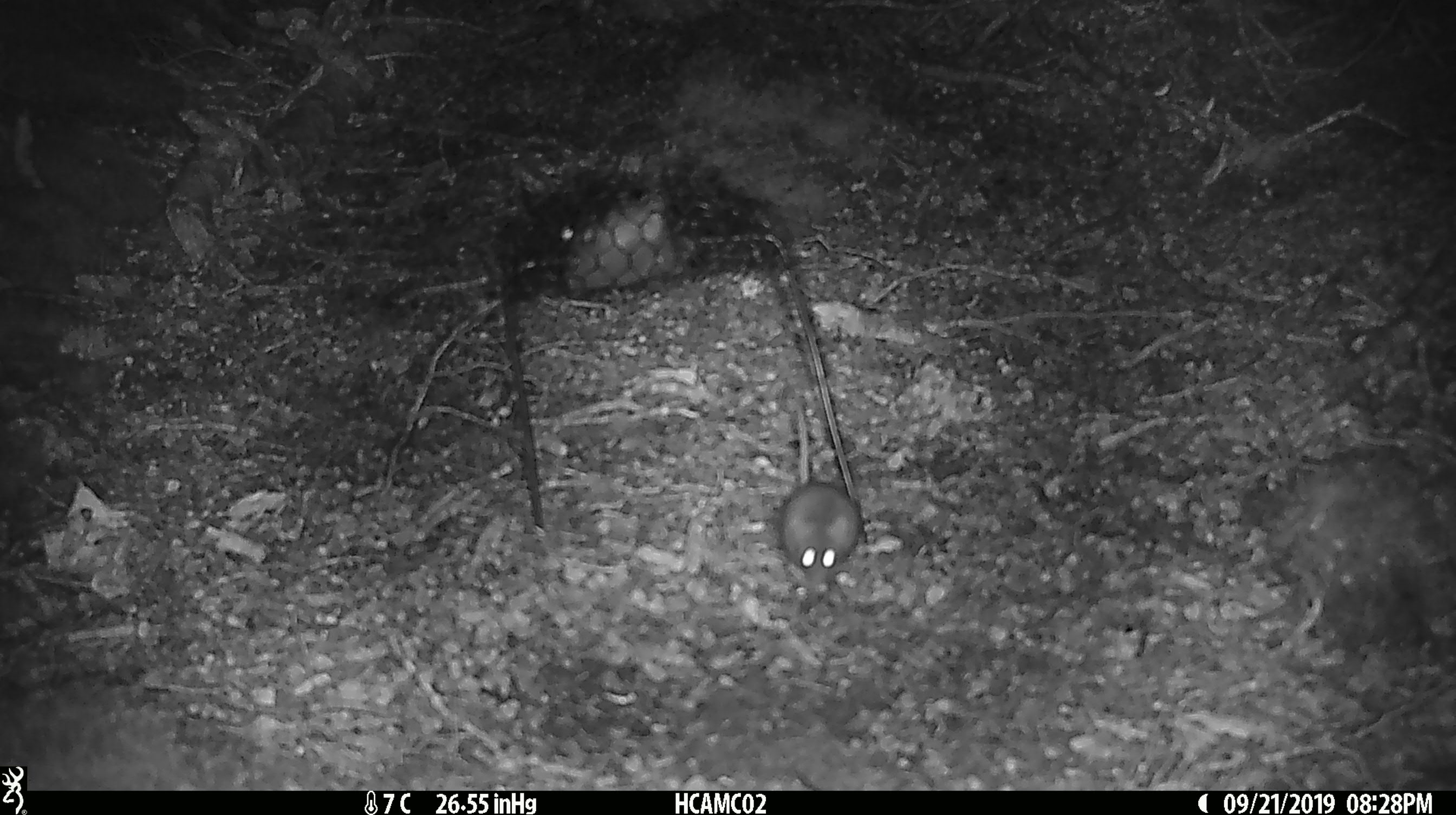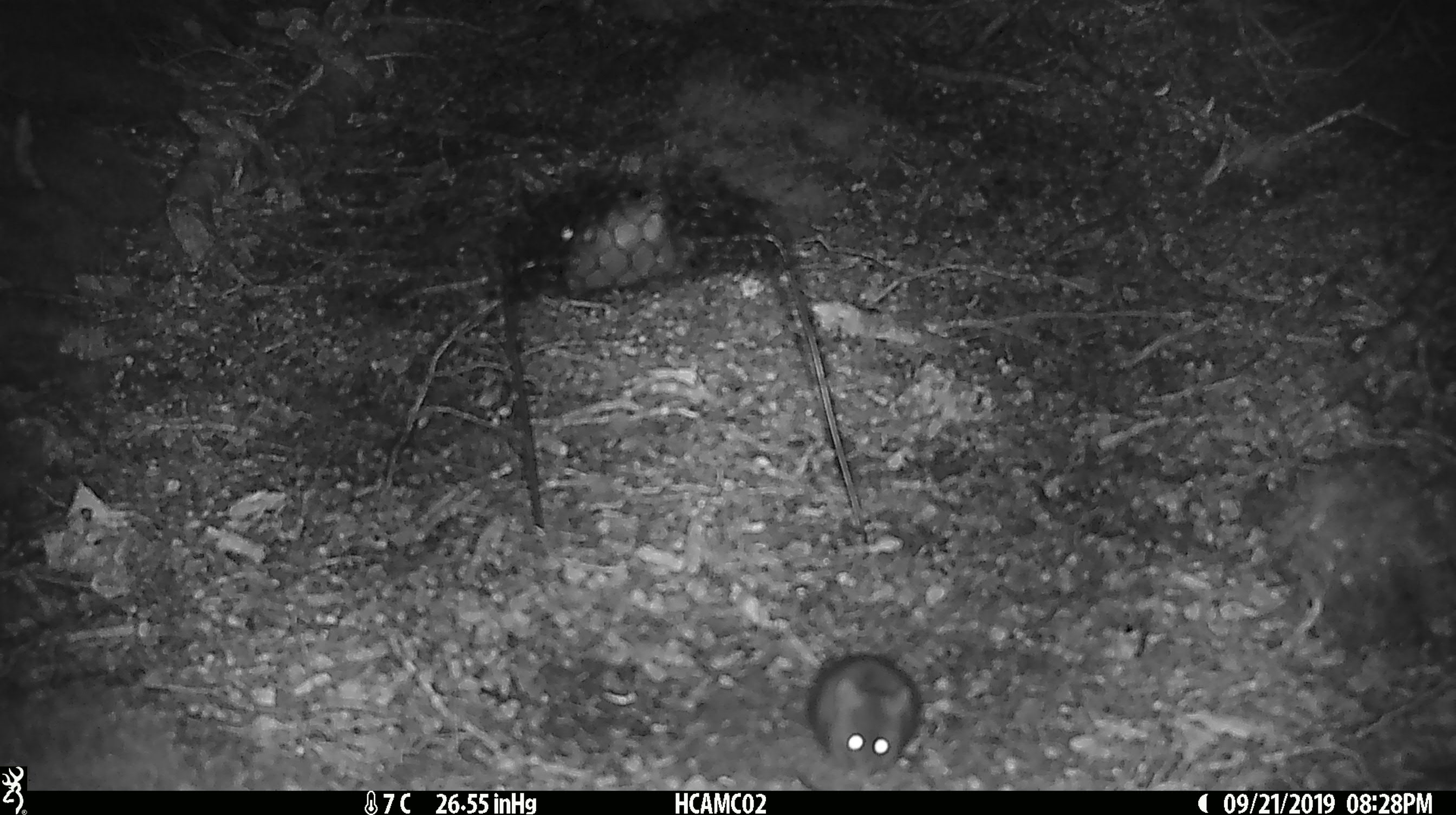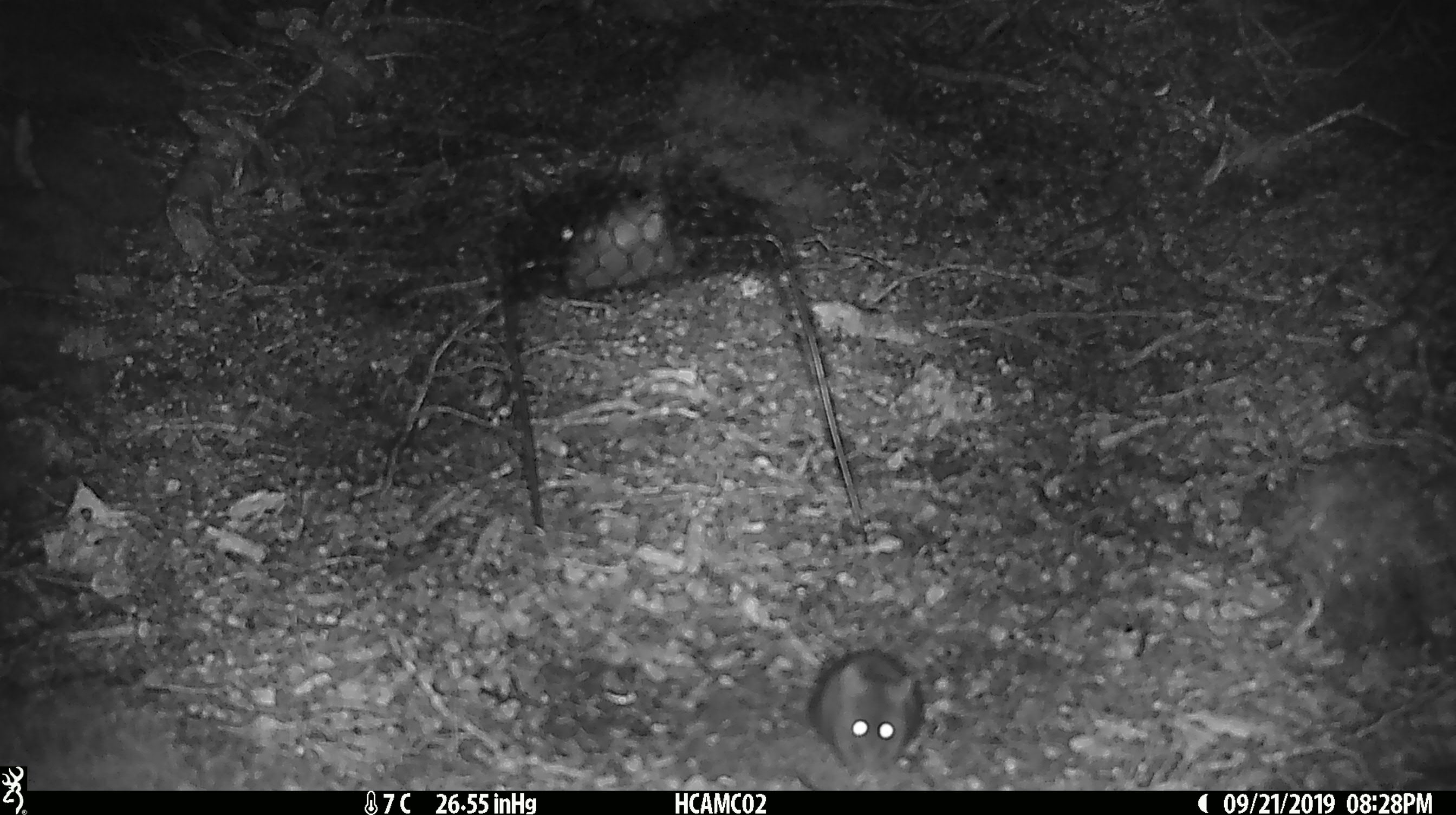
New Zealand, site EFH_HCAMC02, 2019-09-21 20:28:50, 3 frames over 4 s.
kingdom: Animalia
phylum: Chordata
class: Mammalia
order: Rodentia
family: Muridae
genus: Mus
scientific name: Mus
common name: mouse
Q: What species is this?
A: Mouse (Mus).